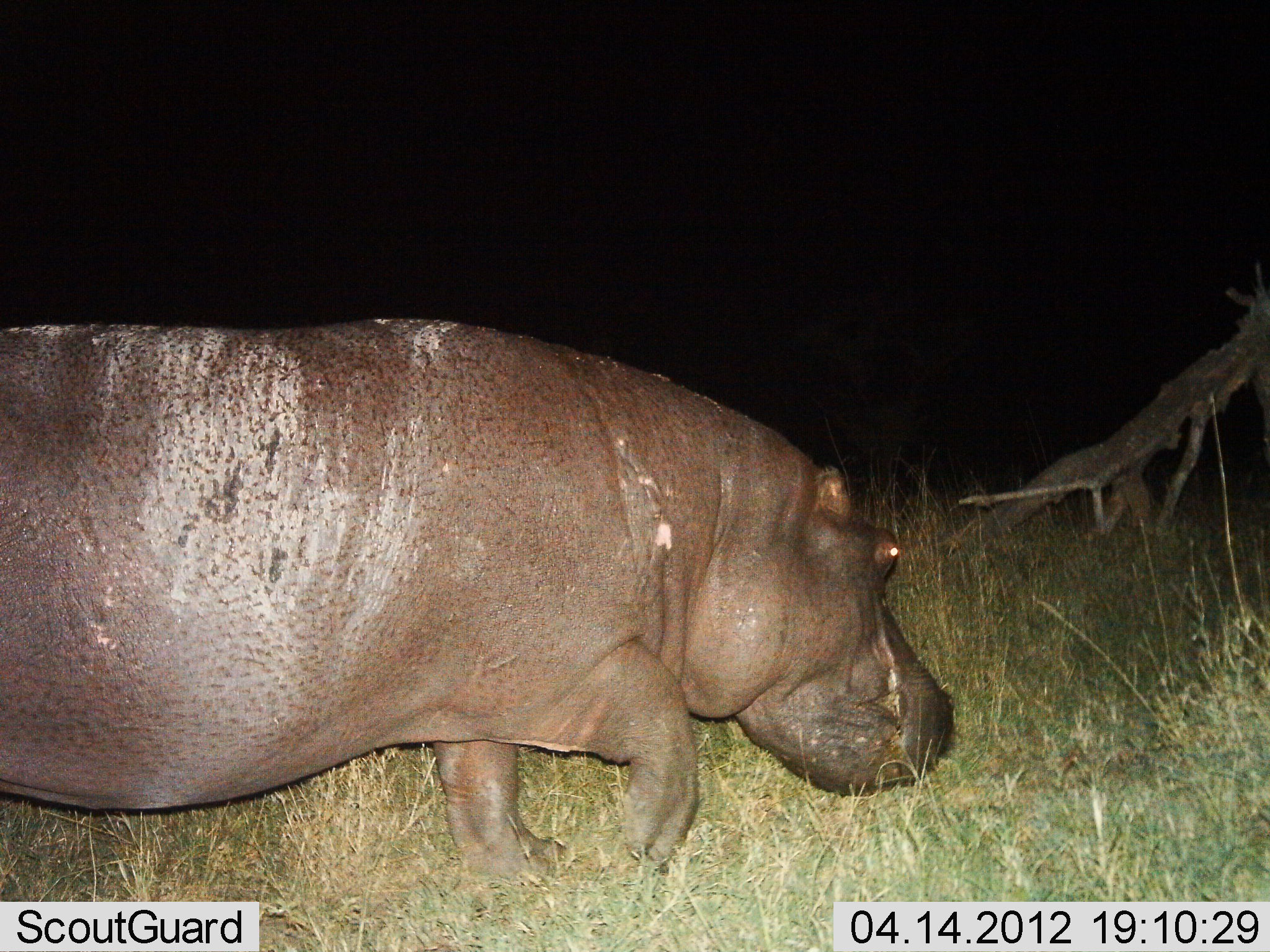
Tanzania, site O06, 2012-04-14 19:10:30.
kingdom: Animalia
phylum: Chordata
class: Mammalia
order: Artiodactyla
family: Hippopotamidae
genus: Hippopotamus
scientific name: Hippopotamus amphibius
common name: hippopotamus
Hippopotamus (Hippopotamus amphibius), count 1. Behavior (volunteer vote fractions): standing 22%, resting 0%, moving 78%, interacting 0%. Young present (vote fraction): 0%. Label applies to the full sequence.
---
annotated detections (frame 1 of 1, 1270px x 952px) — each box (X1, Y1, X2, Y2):
animal: (1, 317, 961, 893)